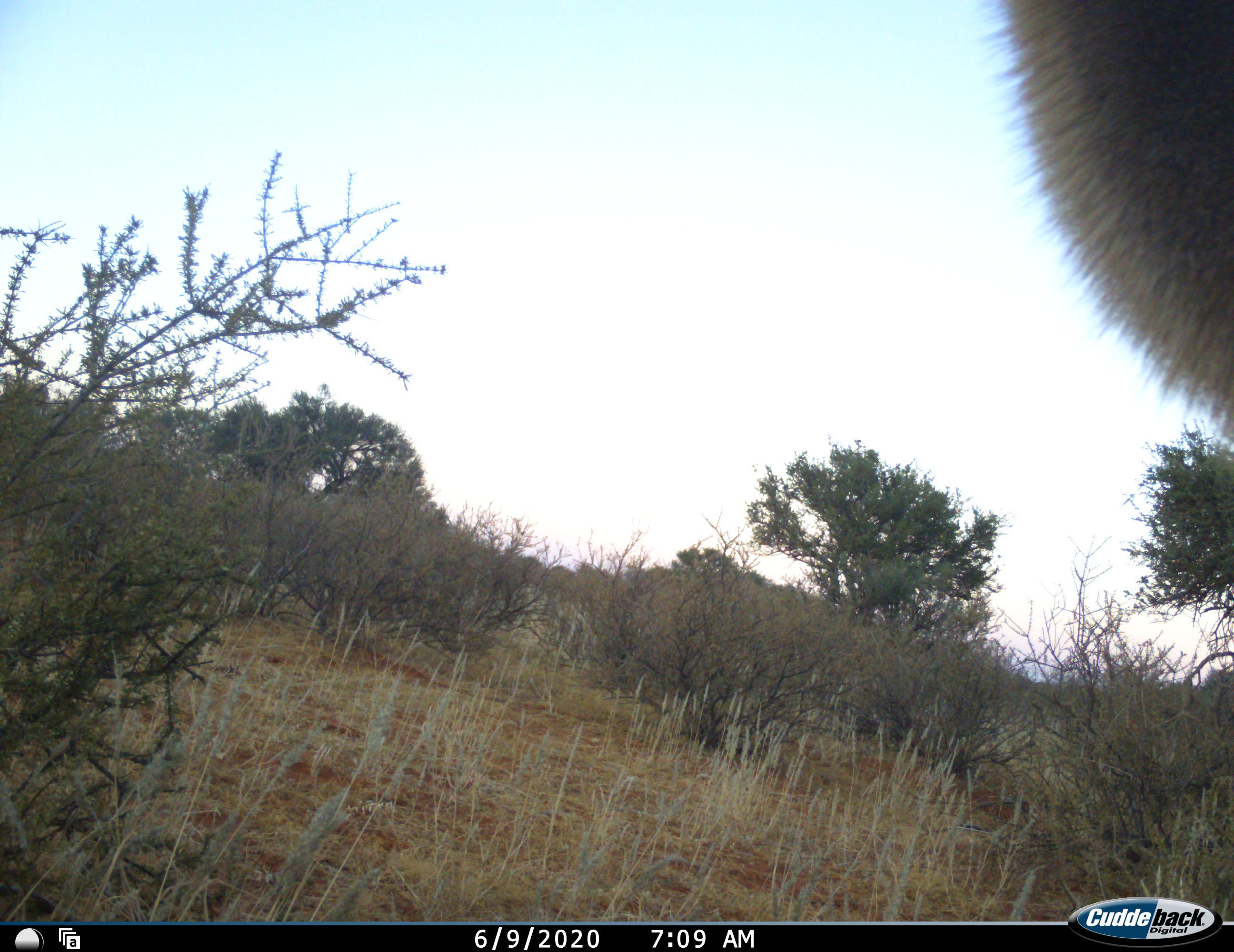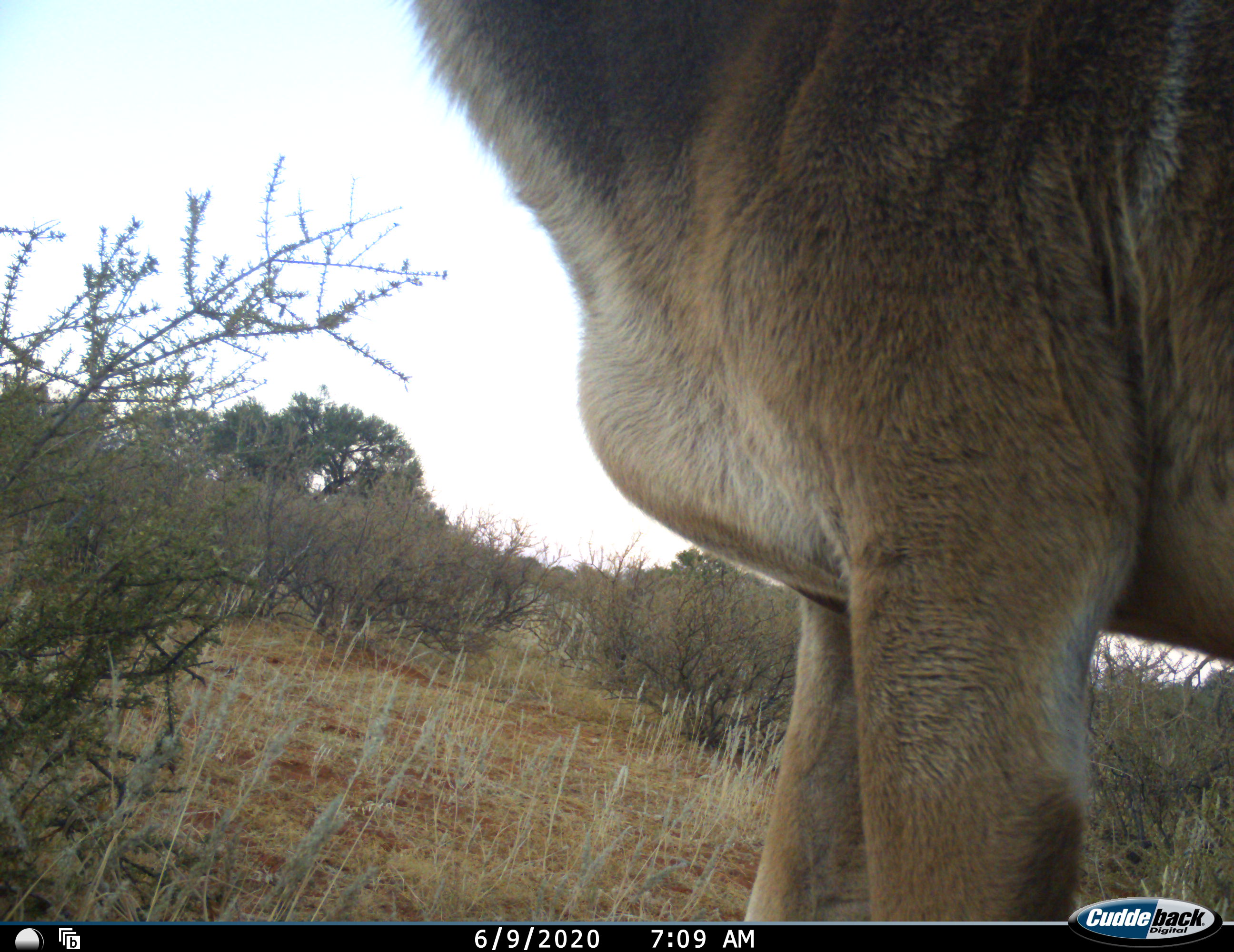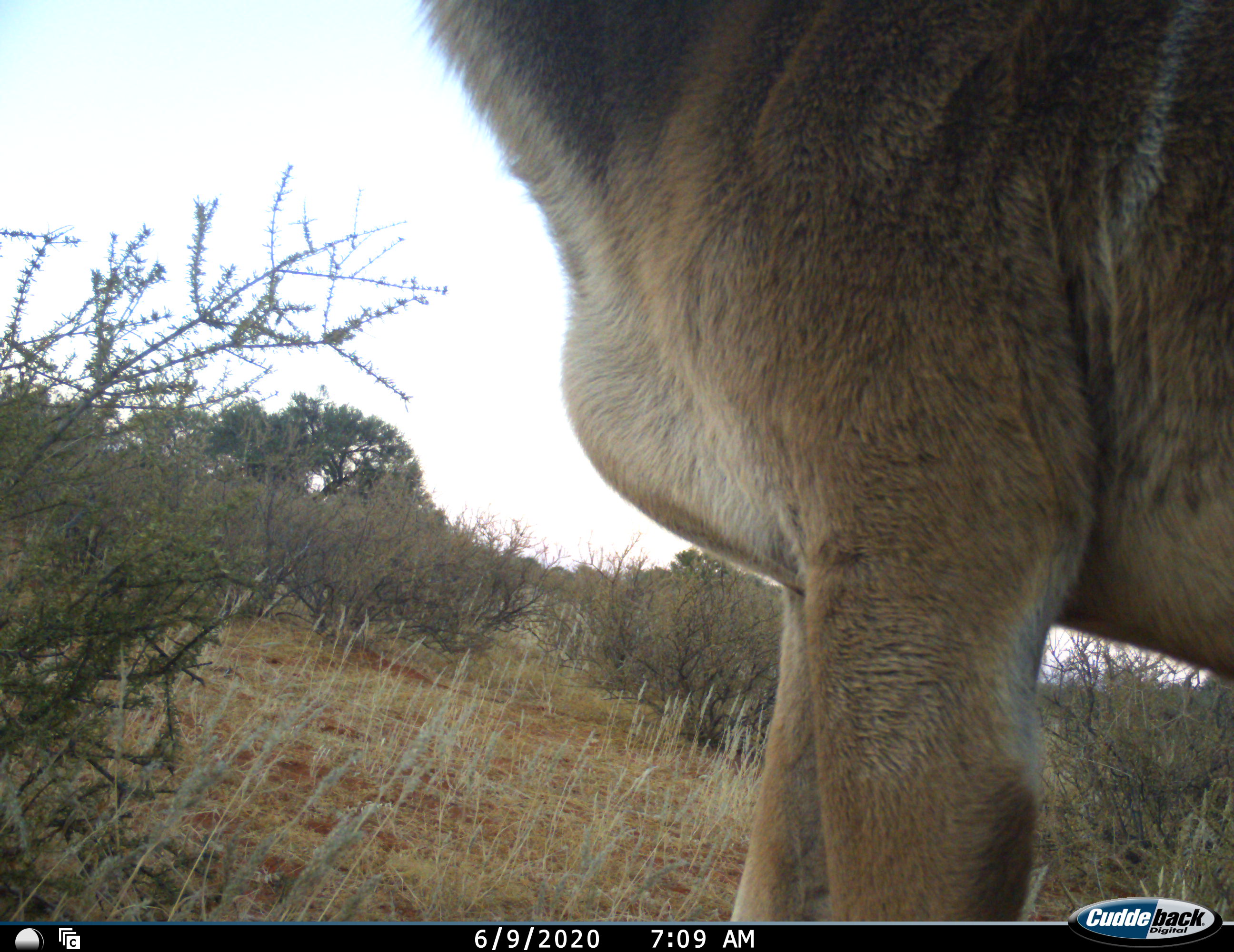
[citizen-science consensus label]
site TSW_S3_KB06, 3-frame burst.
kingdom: Animalia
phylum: Chordata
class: Mammalia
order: Artiodactyla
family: Bovidae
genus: Tragelaphus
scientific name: Tragelaphus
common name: kudu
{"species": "kudu (Tragelaphus)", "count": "1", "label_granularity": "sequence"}